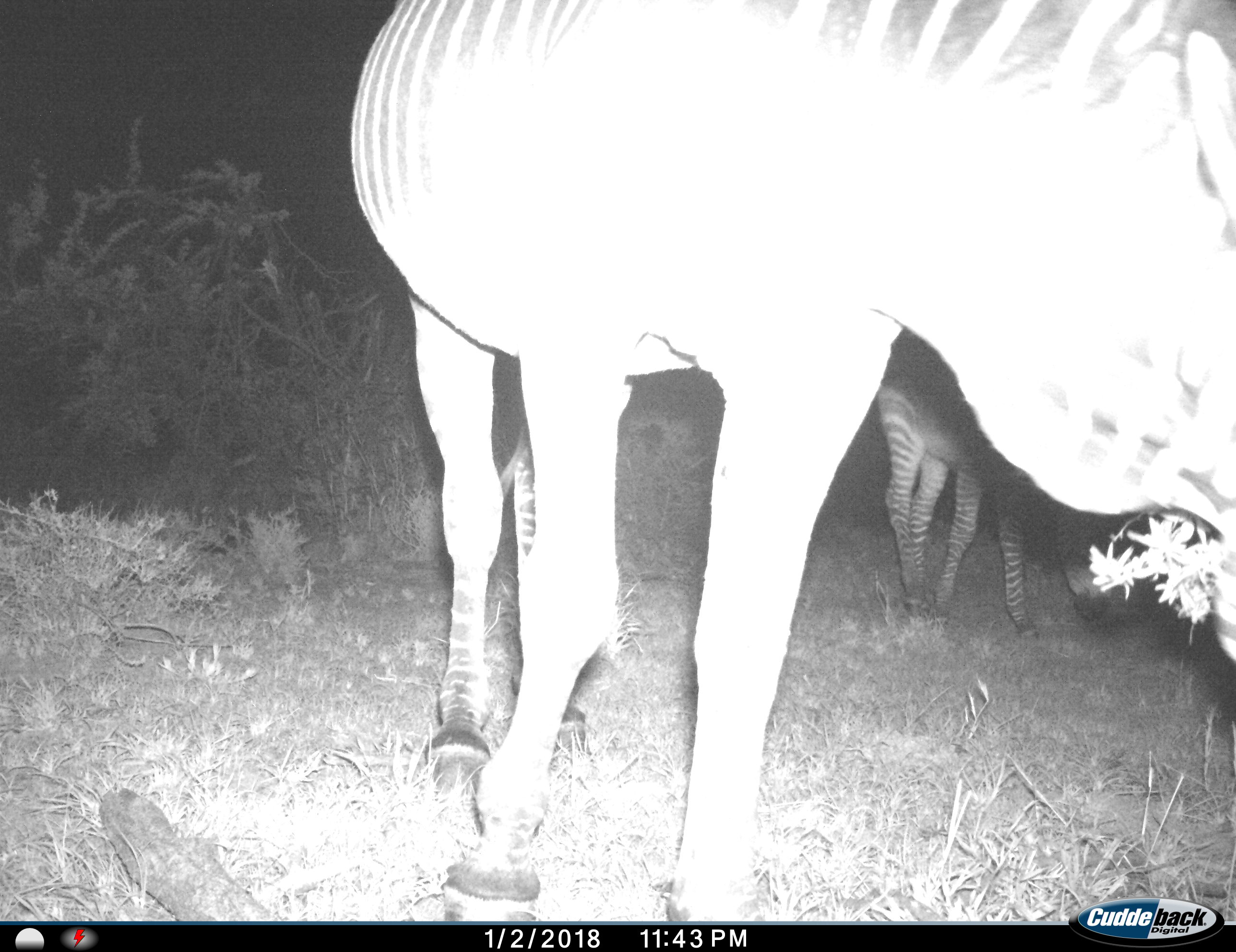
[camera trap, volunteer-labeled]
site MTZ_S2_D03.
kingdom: Animalia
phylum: Chordata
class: Mammalia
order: Perissodactyla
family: Equidae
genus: Equus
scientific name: Equus zebra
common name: mountain zebra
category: zebramountain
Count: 2.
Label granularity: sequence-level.